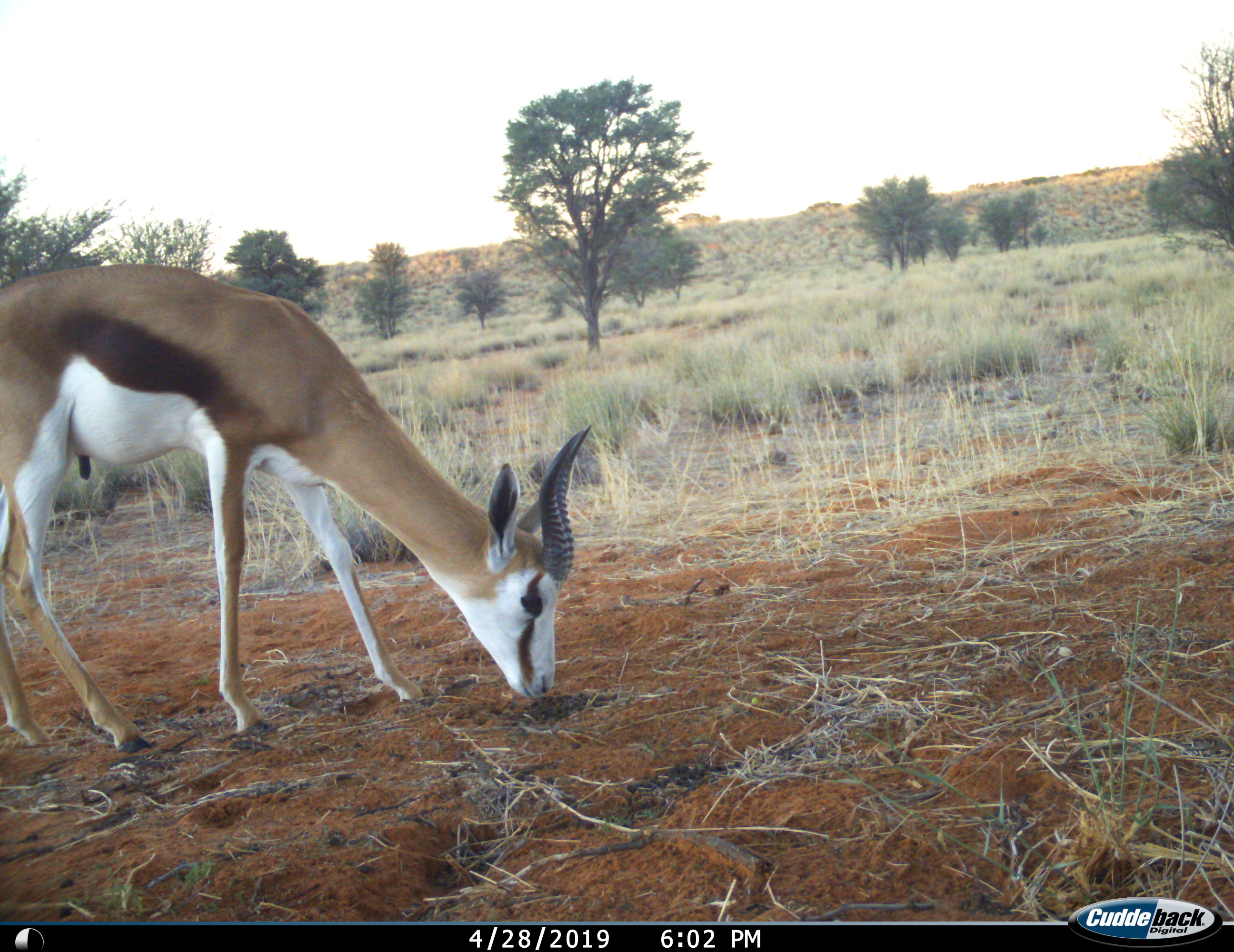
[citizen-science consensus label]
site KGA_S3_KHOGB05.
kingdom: Animalia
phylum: Chordata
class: Mammalia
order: Artiodactyla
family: Bovidae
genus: Antidorcas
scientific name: Antidorcas marsupialis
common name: springbok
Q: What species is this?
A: Springbok (Antidorcas marsupialis).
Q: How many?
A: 1.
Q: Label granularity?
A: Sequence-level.